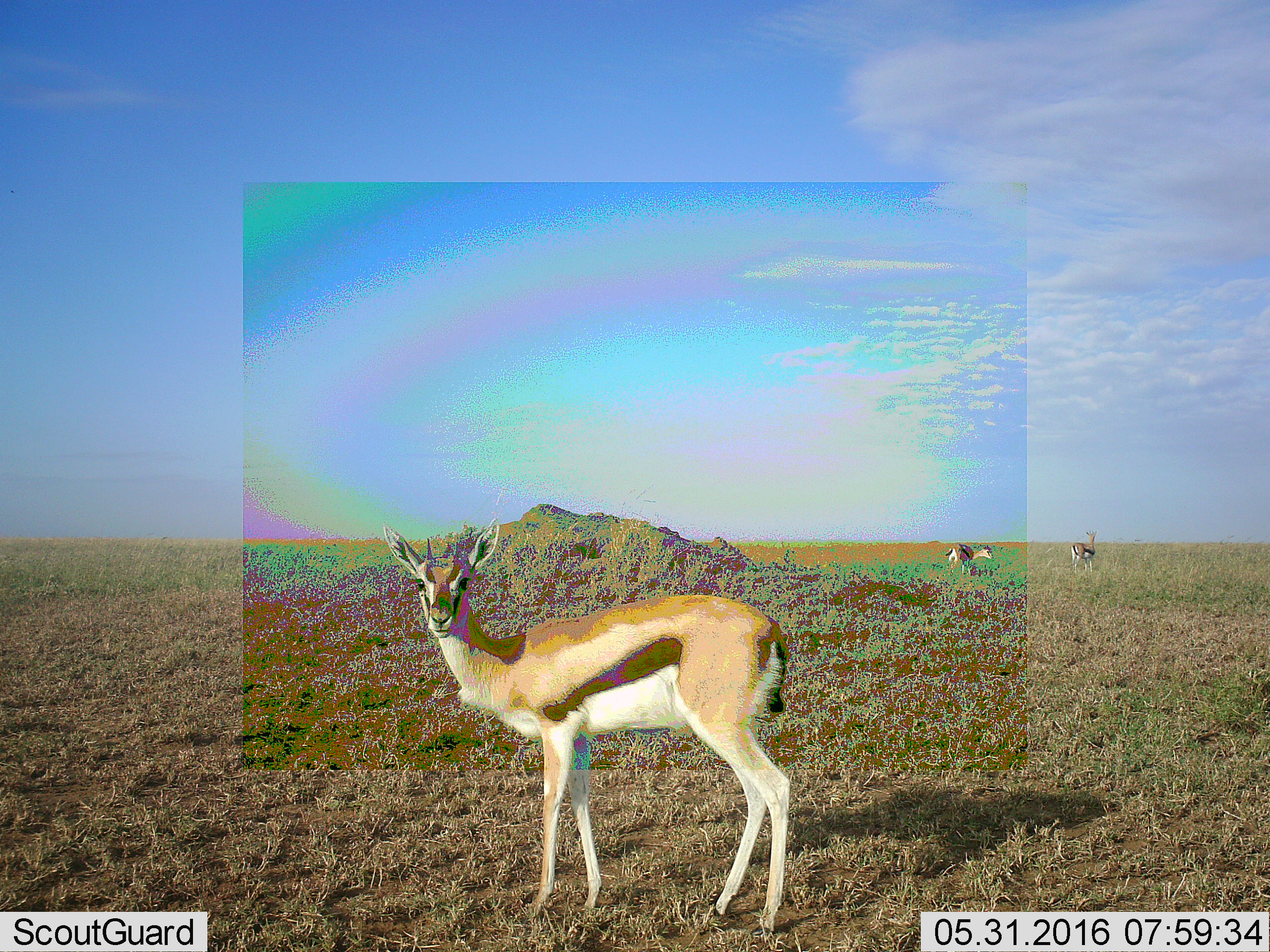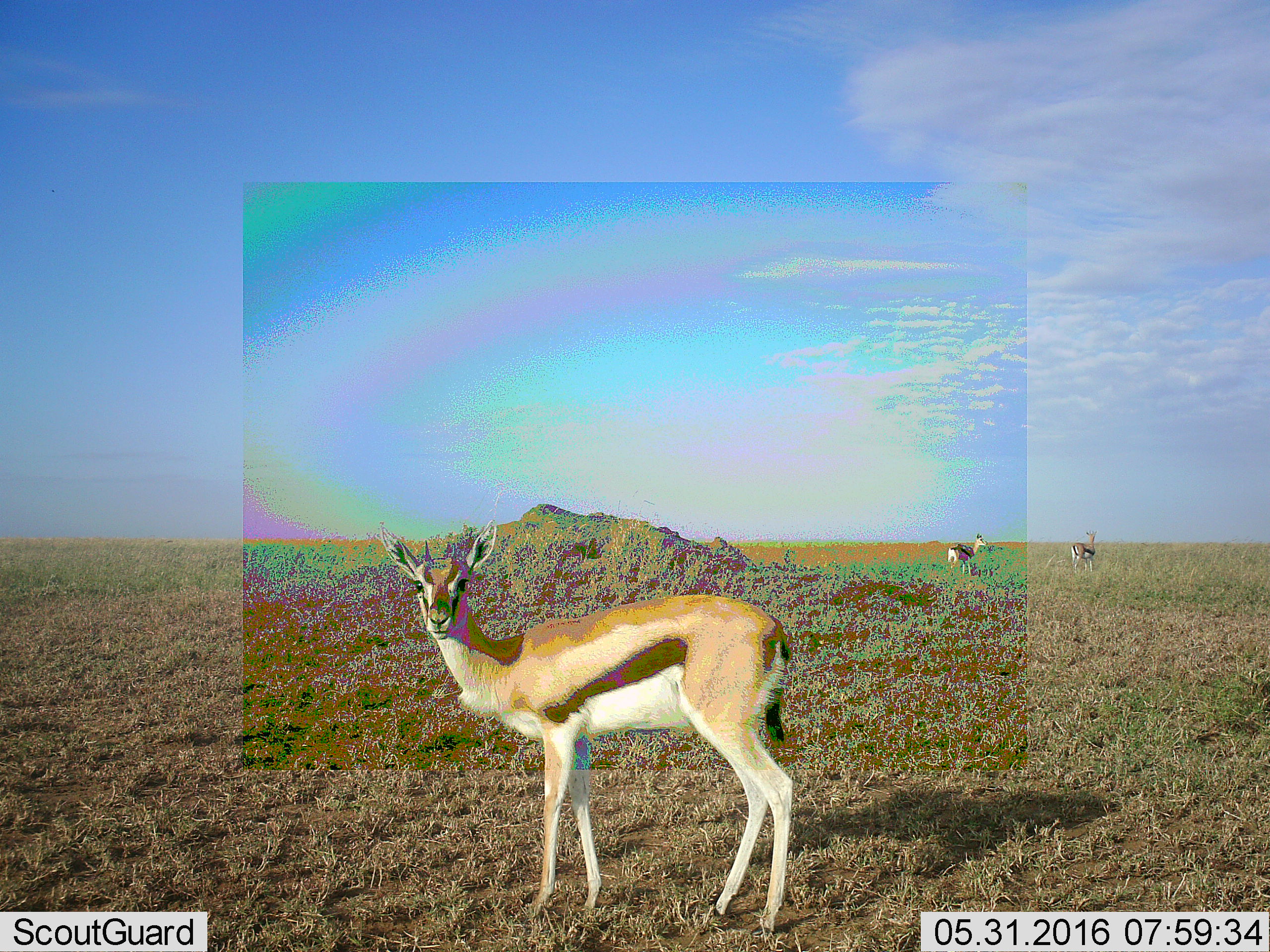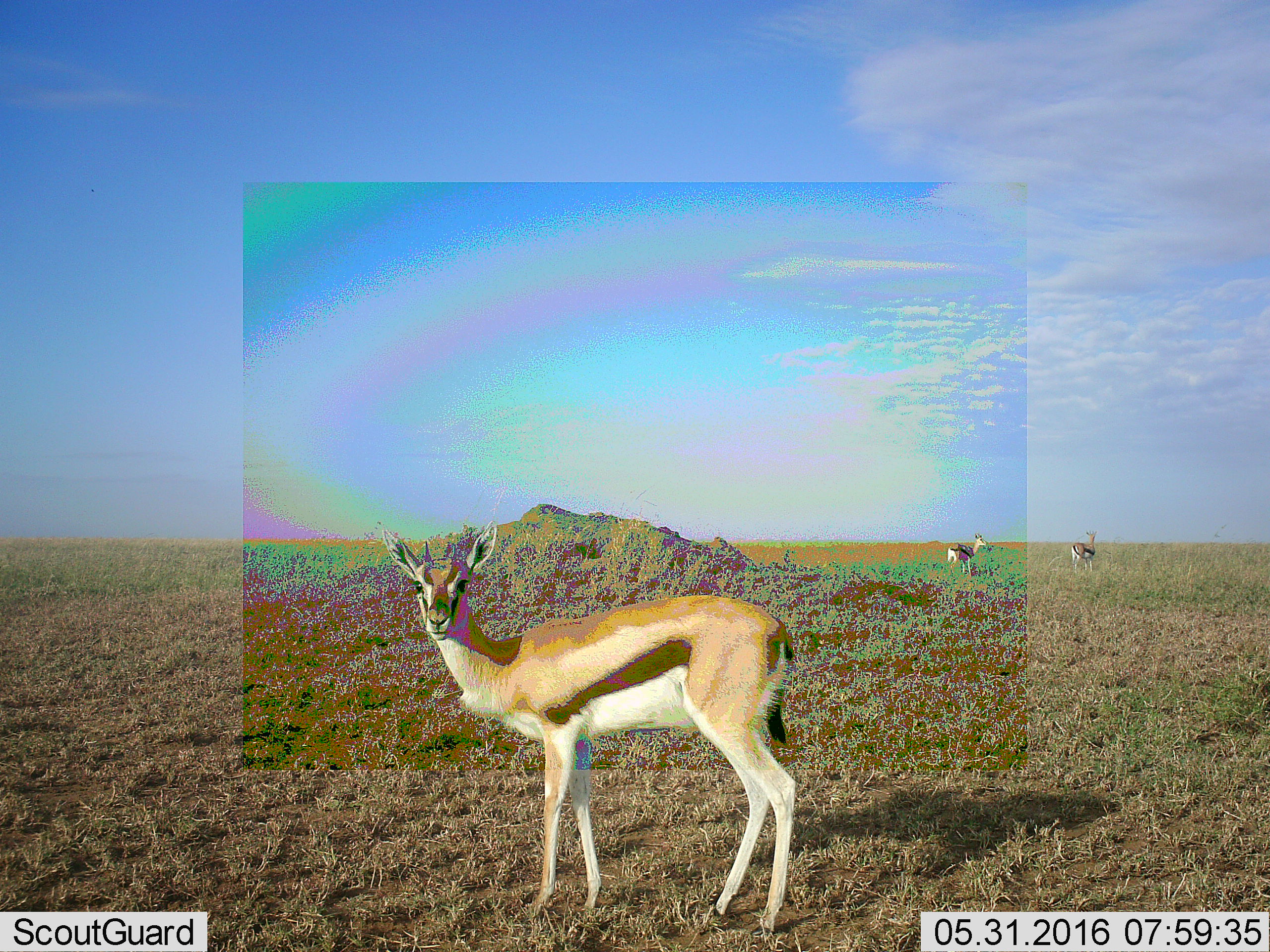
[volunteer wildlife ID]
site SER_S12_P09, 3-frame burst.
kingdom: Animalia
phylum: Chordata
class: Mammalia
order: Artiodactyla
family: Bovidae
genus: Eudorcas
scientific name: Eudorcas thomsonii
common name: thomson's gazelle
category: gazellethomsons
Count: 3.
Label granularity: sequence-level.